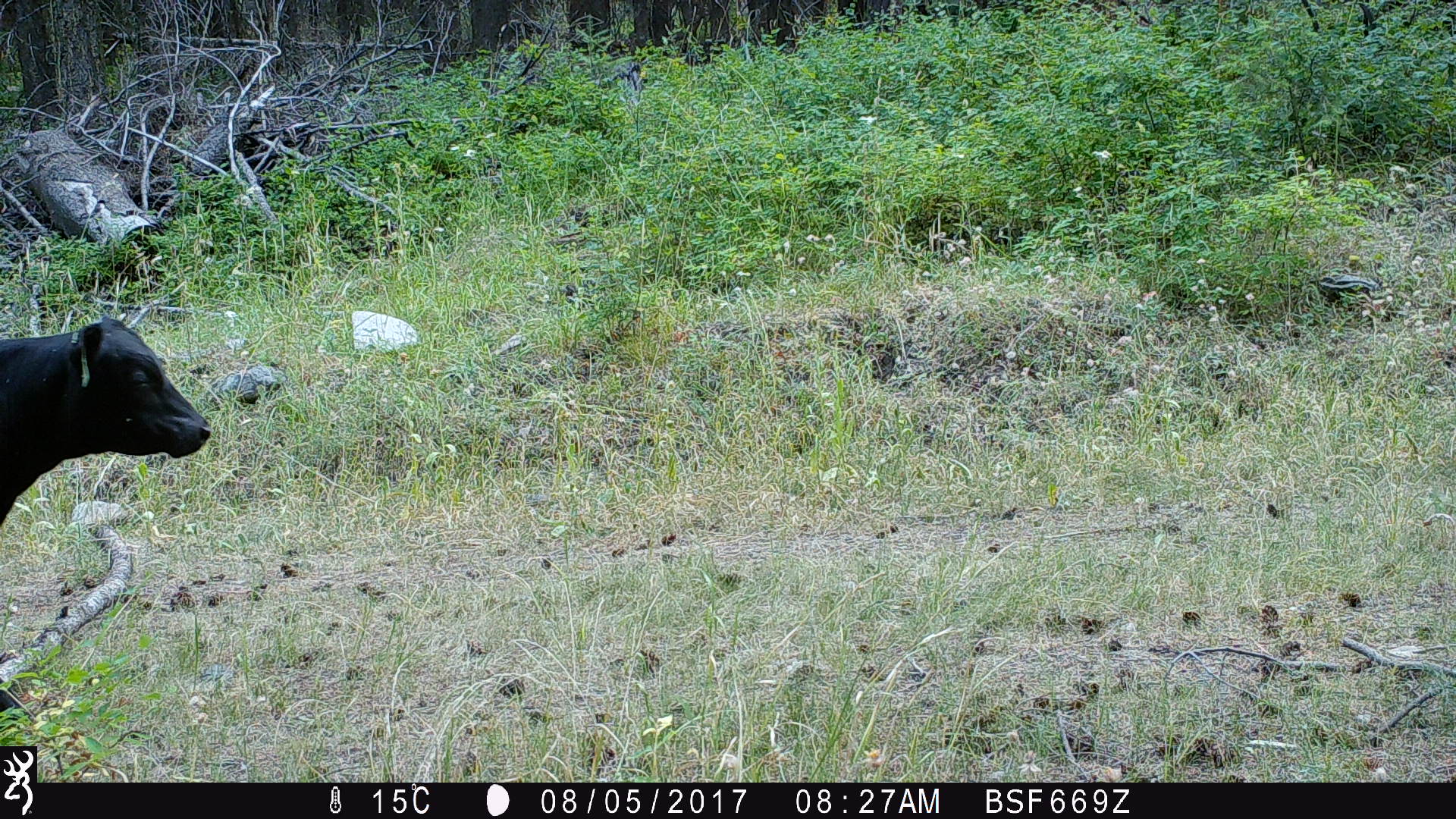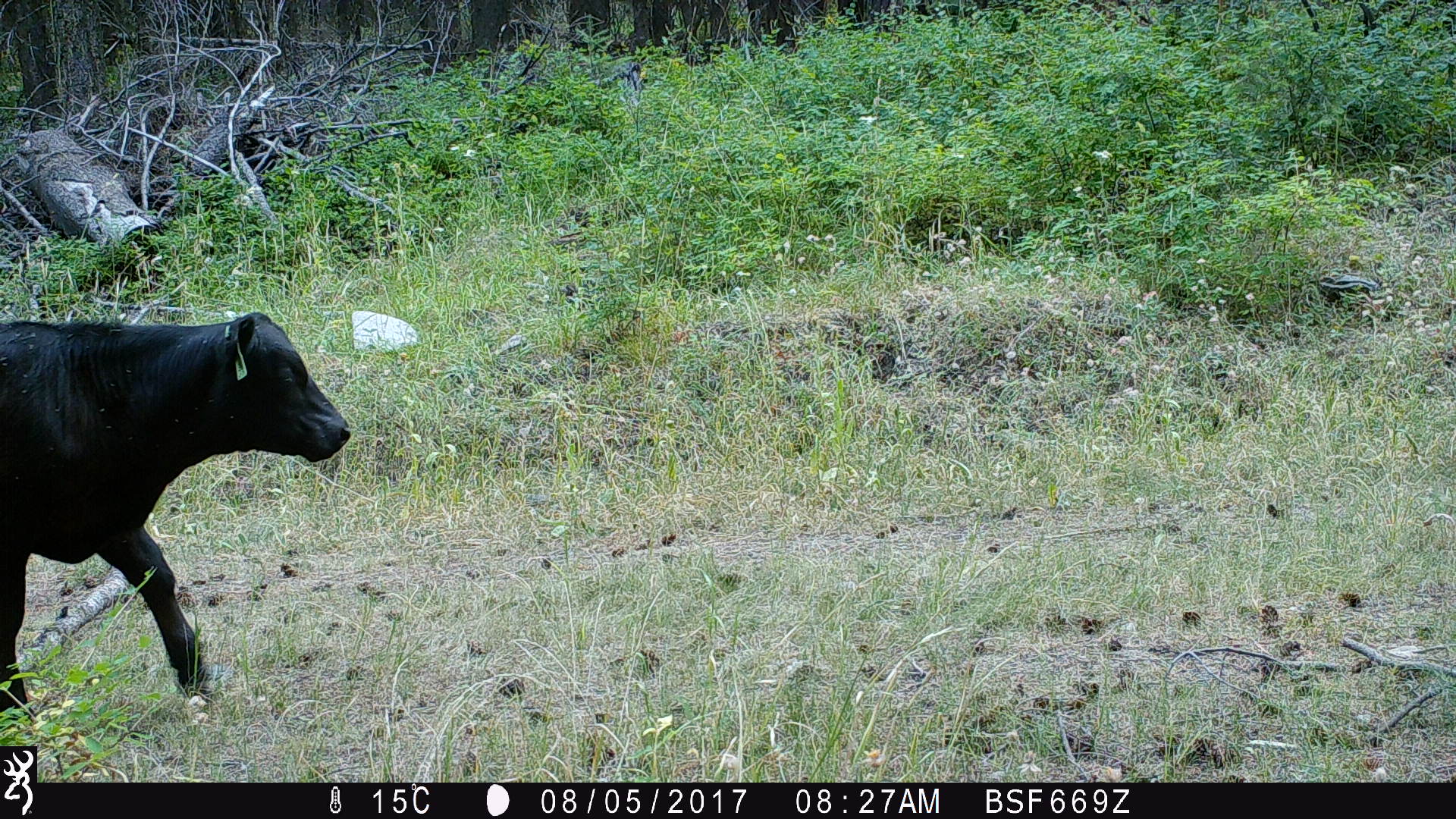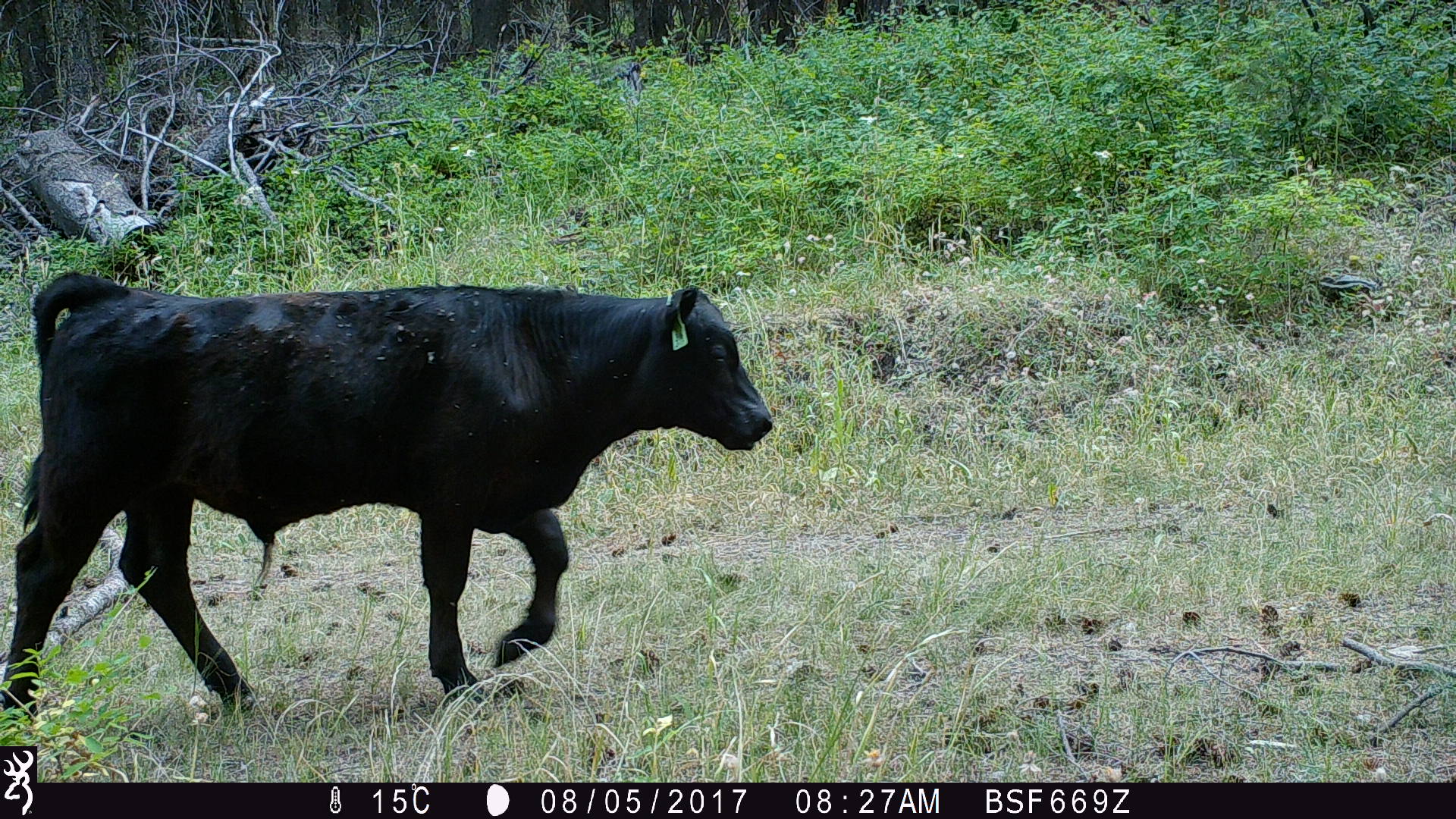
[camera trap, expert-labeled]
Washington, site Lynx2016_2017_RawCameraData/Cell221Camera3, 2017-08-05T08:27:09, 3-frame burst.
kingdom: Animalia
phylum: Chordata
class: Mammalia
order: Artiodactyla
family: Bovidae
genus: Bos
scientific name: Bos taurus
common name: domestic cattle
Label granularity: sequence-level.